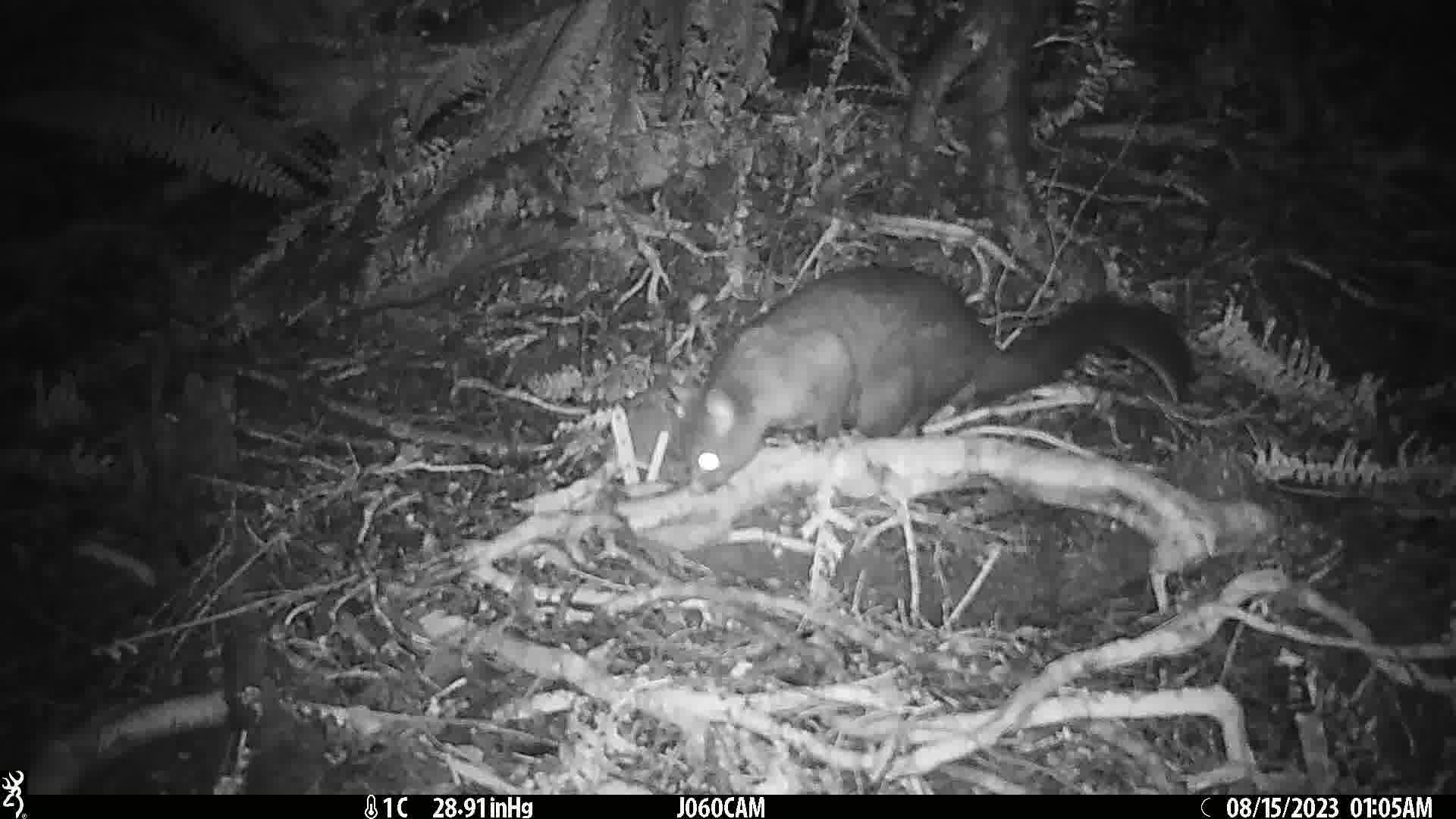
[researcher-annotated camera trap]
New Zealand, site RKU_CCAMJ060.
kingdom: Animalia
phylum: Chordata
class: Mammalia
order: Diprotodontia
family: Phalangeridae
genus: Trichosurus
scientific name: Trichosurus vulpecula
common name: common brushtail possum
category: possum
Possum (common brushtail possum) (Trichosurus vulpecula).